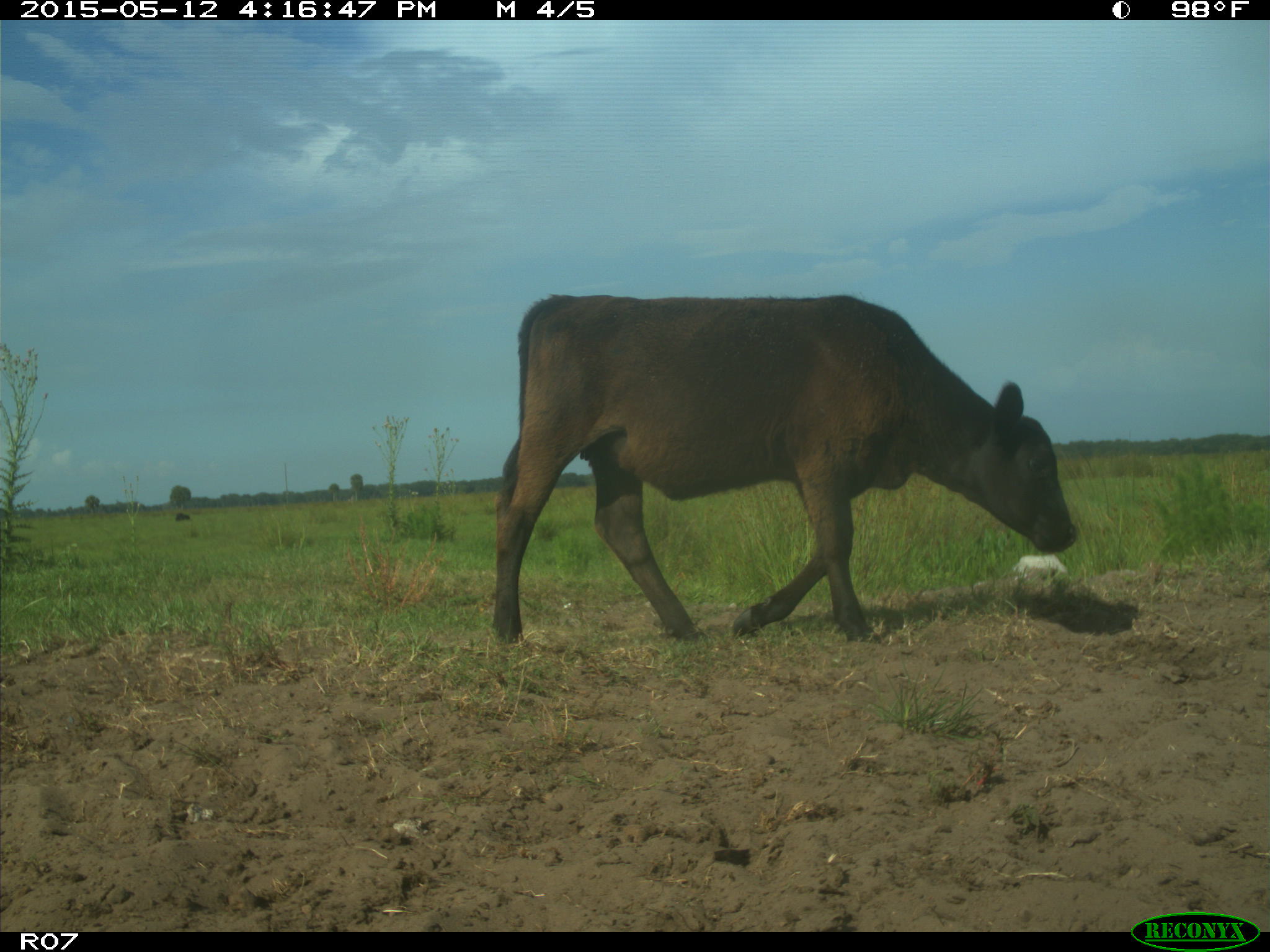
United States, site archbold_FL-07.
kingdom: Animalia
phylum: Chordata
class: Mammalia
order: Artiodactyla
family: Bovidae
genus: Bos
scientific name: Bos taurus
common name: domestic cow